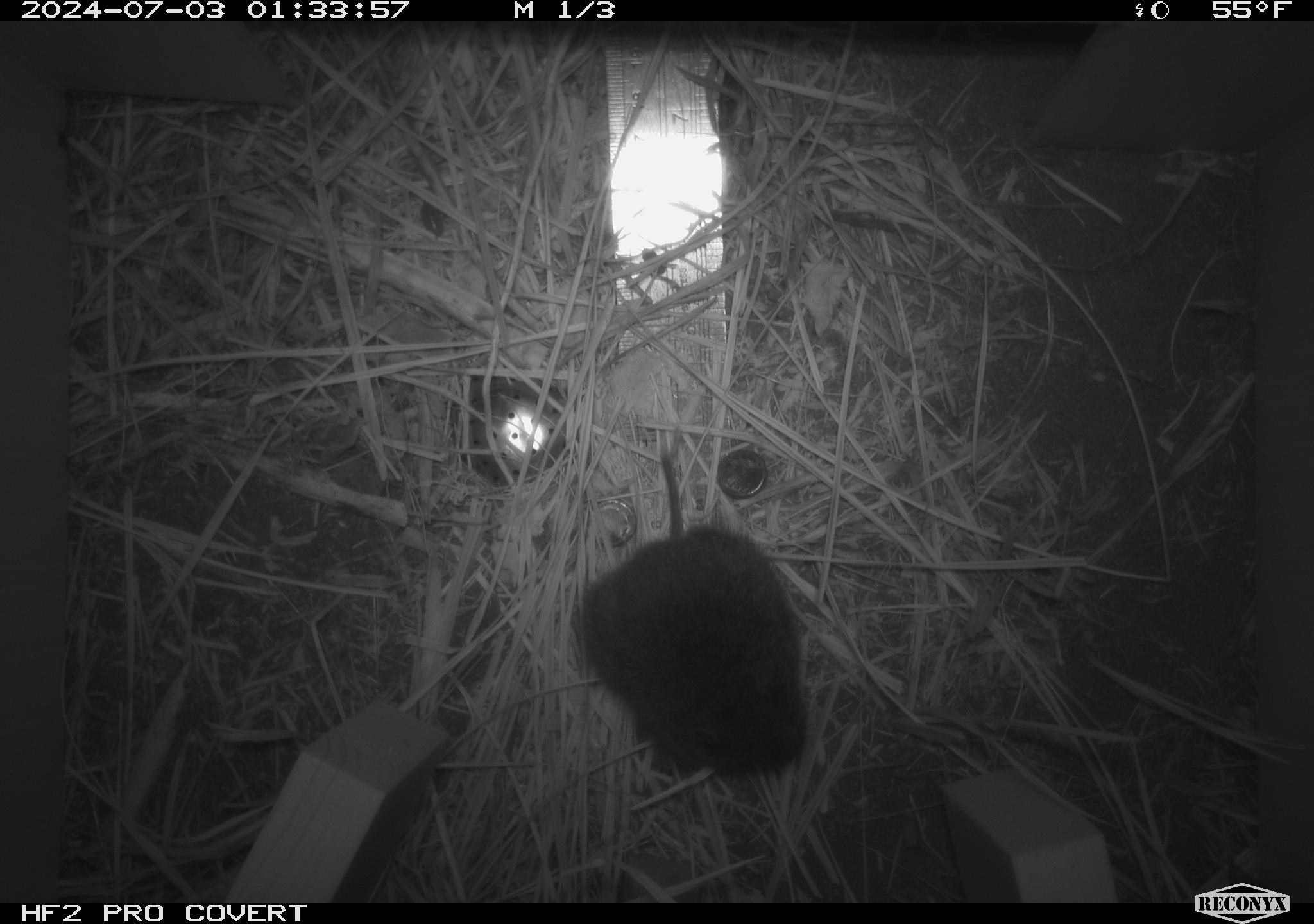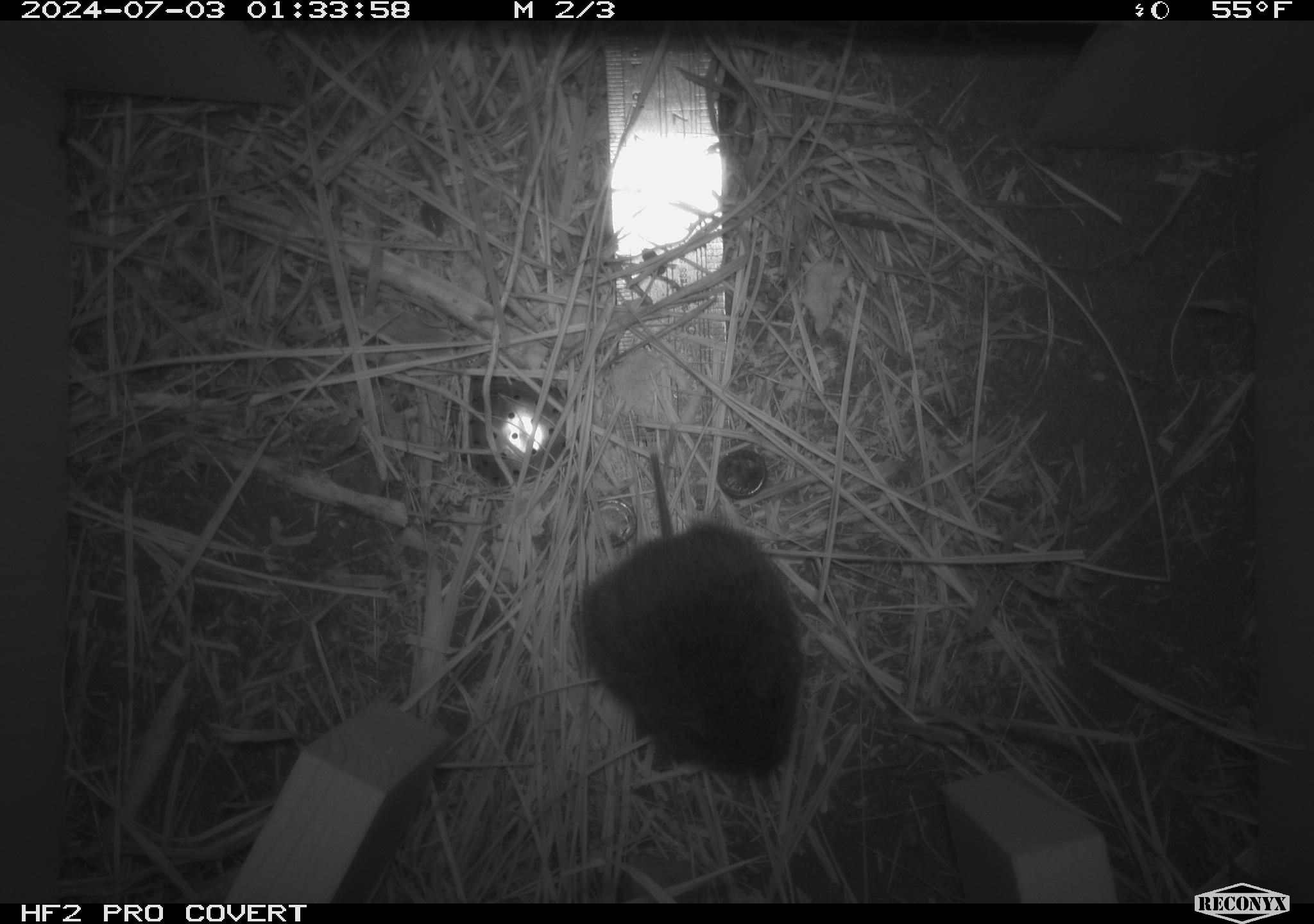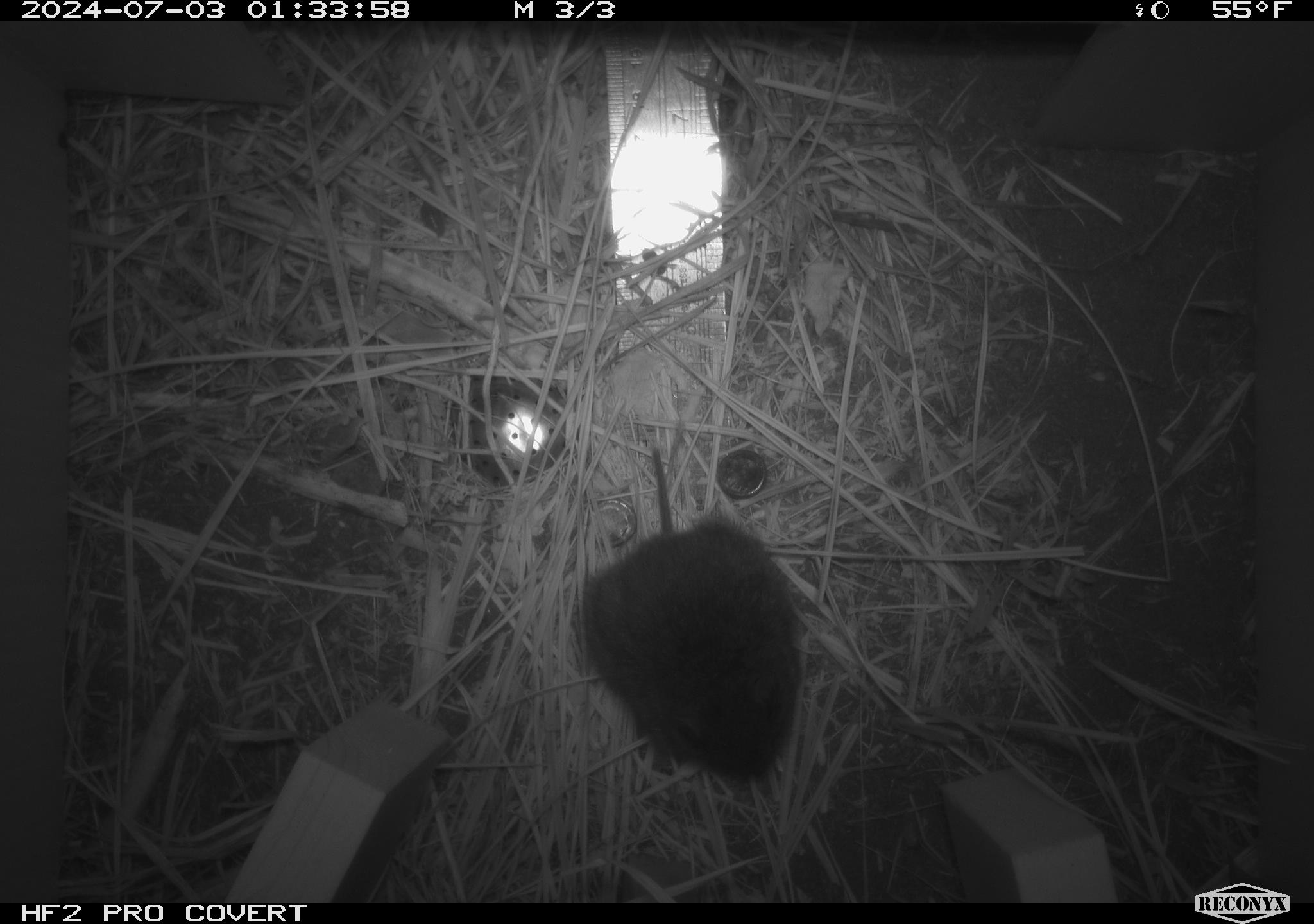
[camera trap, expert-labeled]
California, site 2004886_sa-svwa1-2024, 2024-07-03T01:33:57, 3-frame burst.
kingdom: Animalia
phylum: Chordata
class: Mammalia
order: Rodentia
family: Cricetidae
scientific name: Arvicolinae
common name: voles, lemmings, and muskrats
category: arvicolinae subfamily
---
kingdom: Animalia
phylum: Arthropoda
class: Malacostraca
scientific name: Malacostraca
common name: amphipods, crabs, isopods, krill, lobsters and shrimps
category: malacostracan